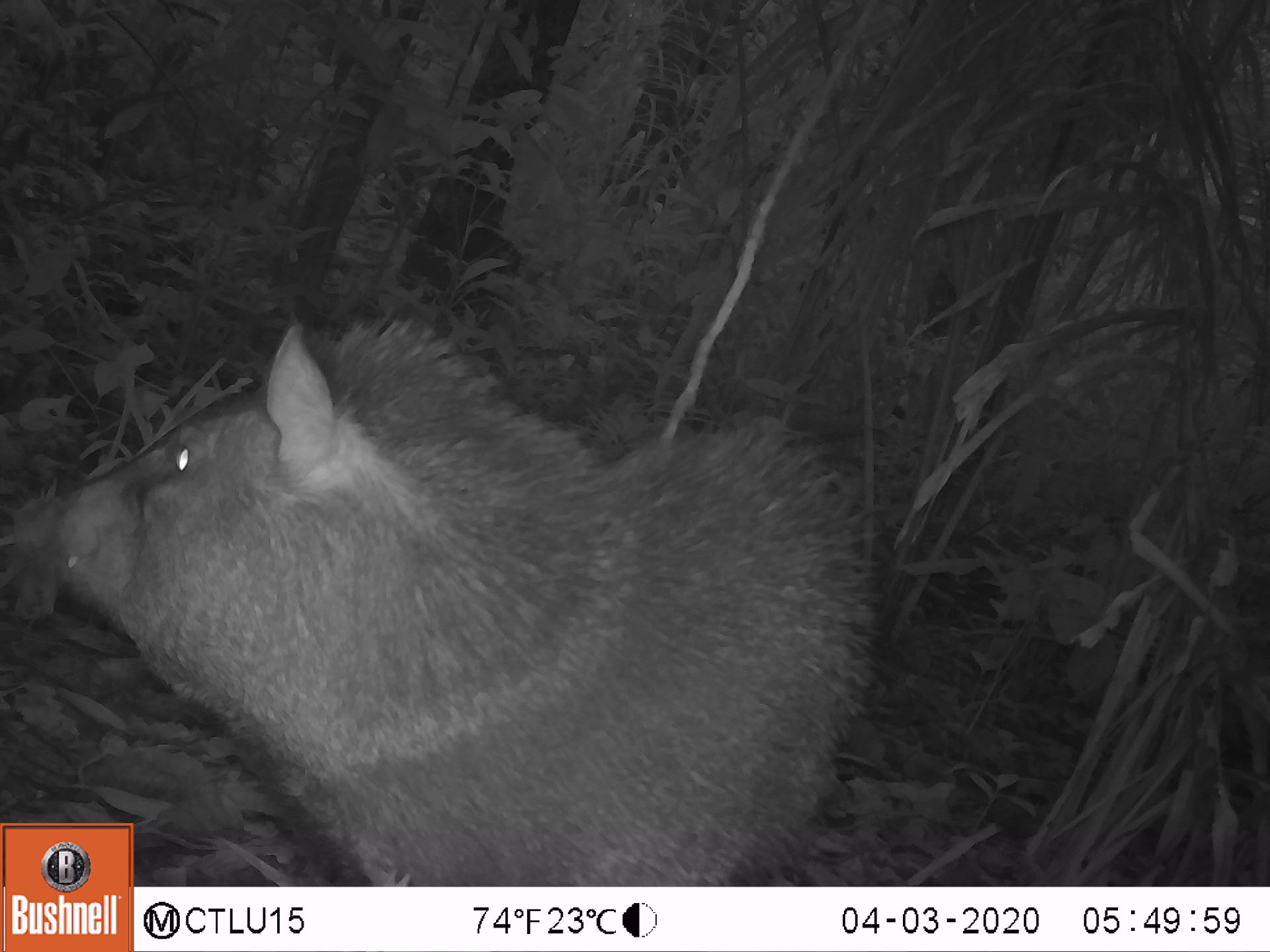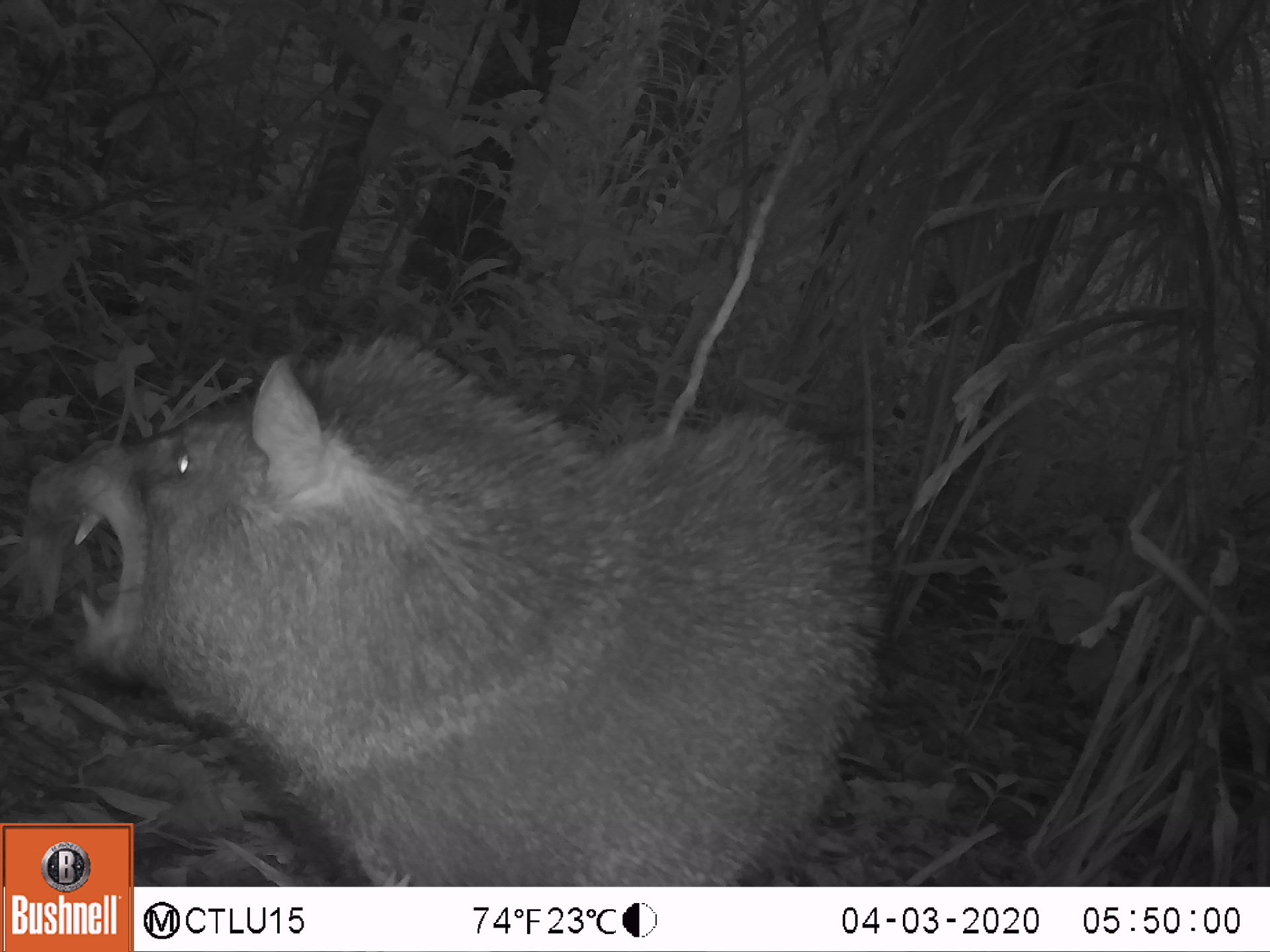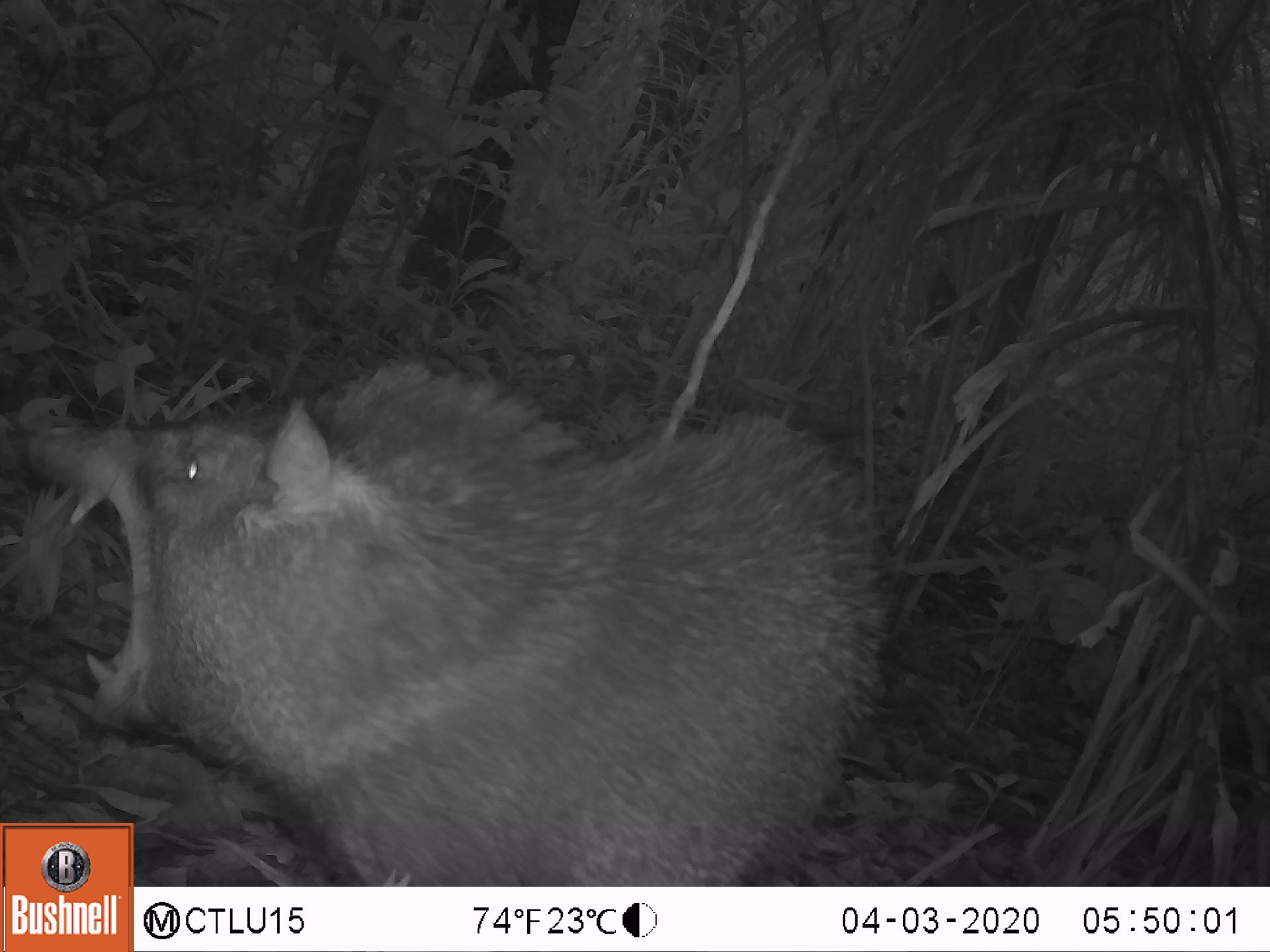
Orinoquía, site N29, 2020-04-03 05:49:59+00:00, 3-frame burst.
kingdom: Animalia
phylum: Chordata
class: Mammalia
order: Artiodactyla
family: Tayassuidae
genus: Pecari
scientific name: Pecari tajacu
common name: collared peccary